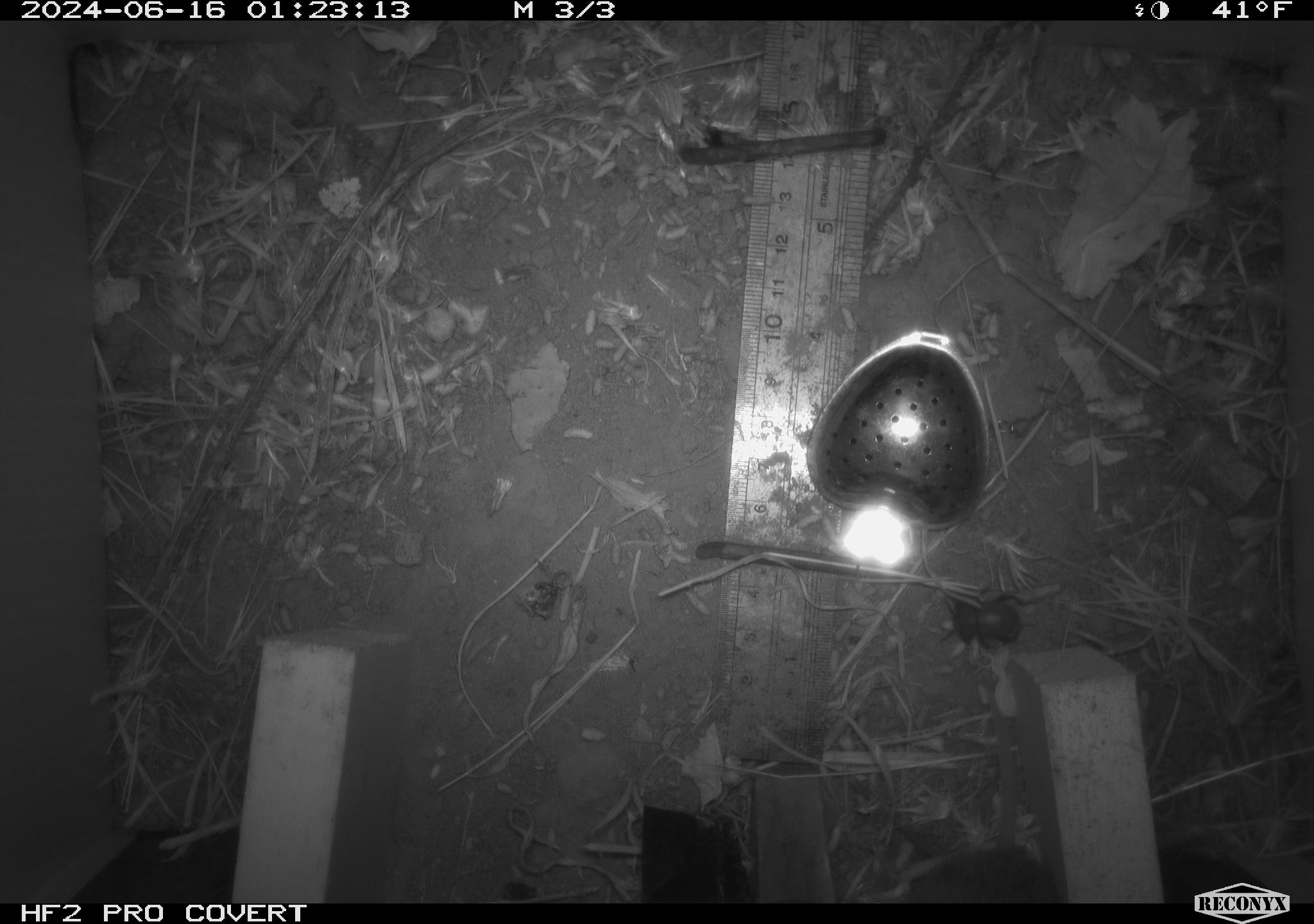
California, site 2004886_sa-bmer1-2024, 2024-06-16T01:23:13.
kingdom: Animalia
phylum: Chordata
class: Mammalia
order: Rodentia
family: Cricetidae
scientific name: Cricetidae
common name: hamsters, voles, lemmings, and allies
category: cricetidae family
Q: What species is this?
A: Cricetidae family (hamsters, voles, lemmings, and allies) (Cricetidae).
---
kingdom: Animalia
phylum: Arthropoda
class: Insecta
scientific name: Insecta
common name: insect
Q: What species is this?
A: Insect (Insecta).